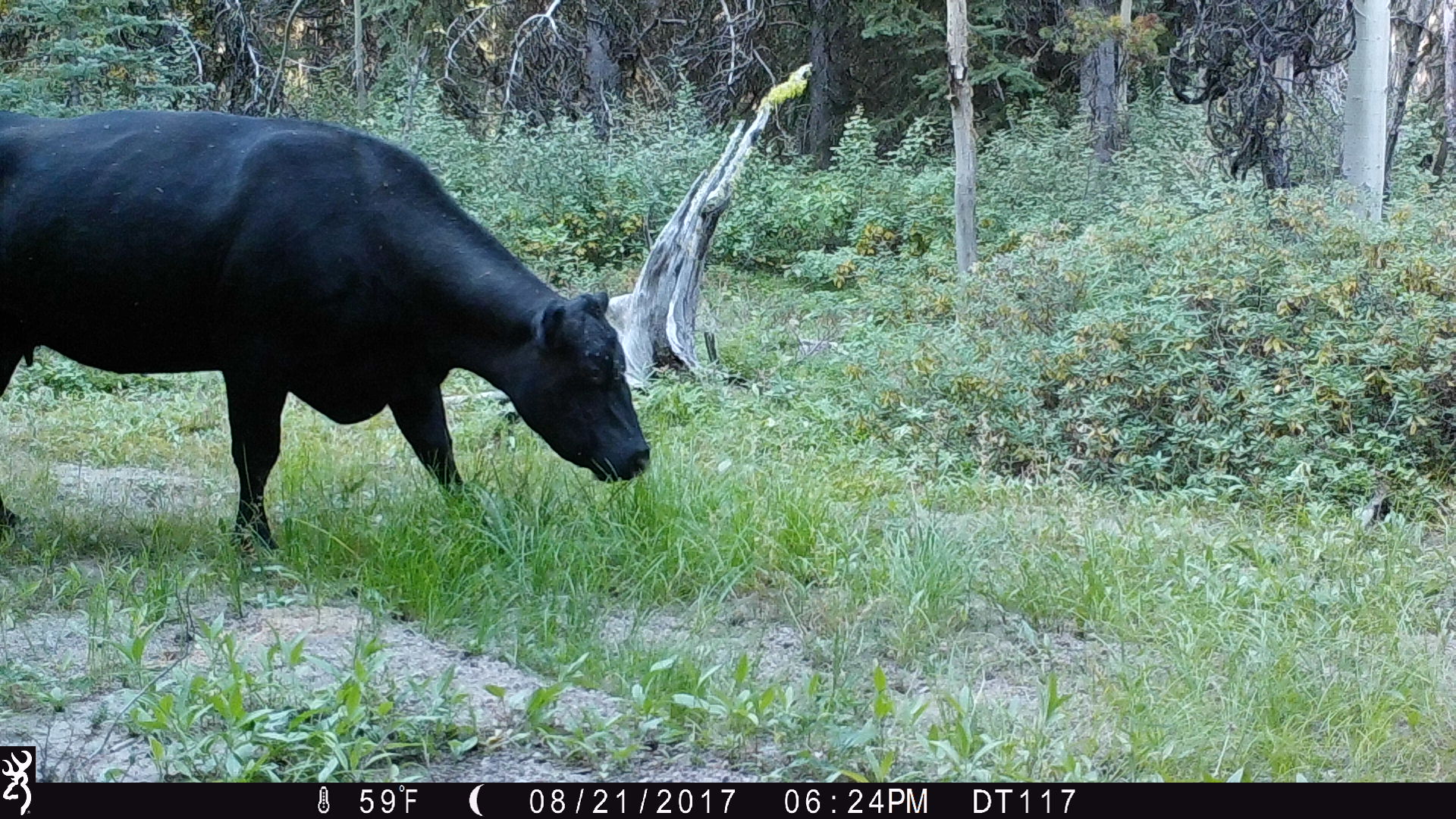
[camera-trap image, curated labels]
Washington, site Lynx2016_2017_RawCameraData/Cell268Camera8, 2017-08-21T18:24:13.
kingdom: Animalia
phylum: Chordata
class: Mammalia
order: Artiodactyla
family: Bovidae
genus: Bos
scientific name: Bos taurus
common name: domestic cattle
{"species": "domestic cattle (Bos taurus)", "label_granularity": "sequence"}